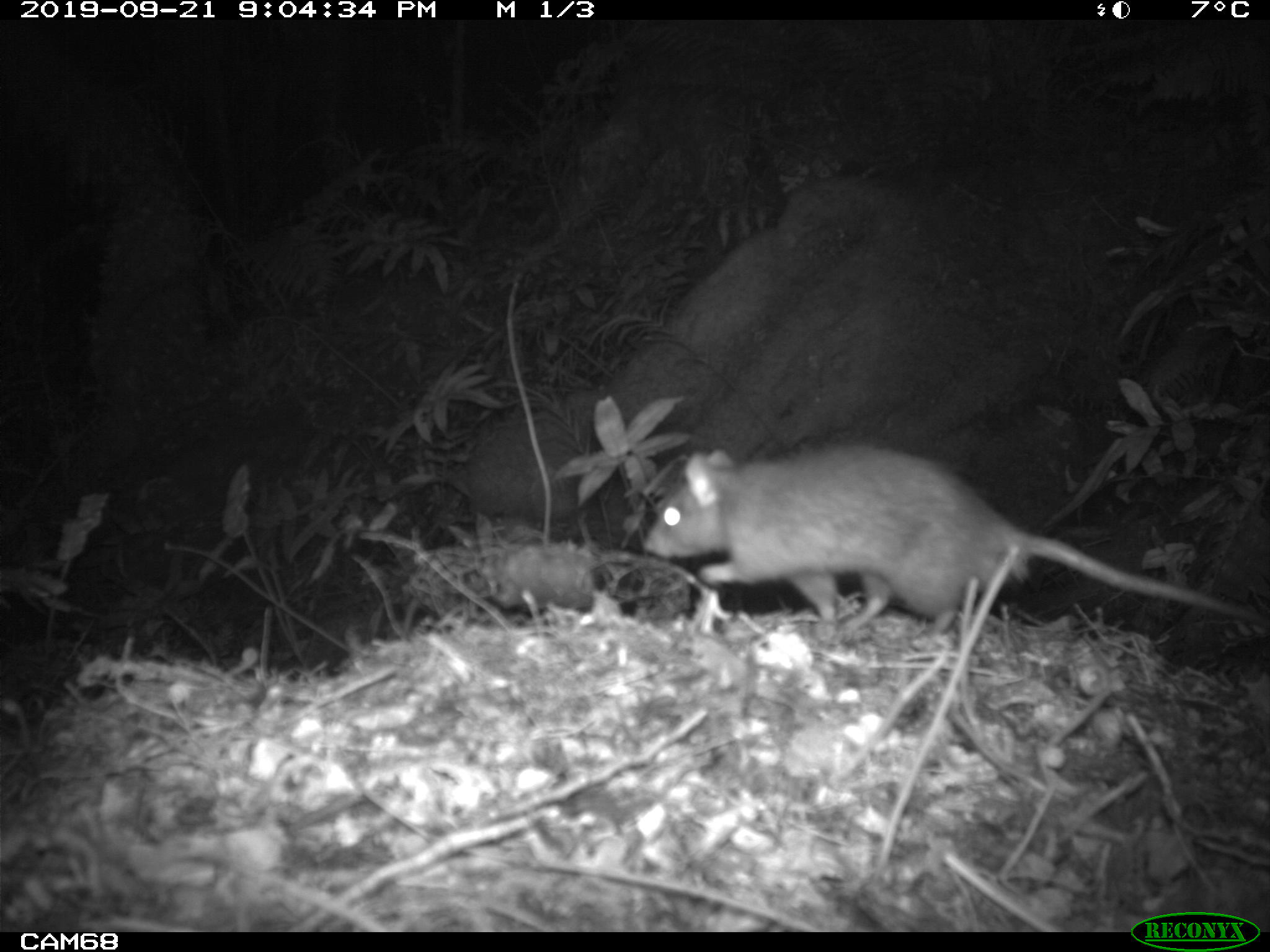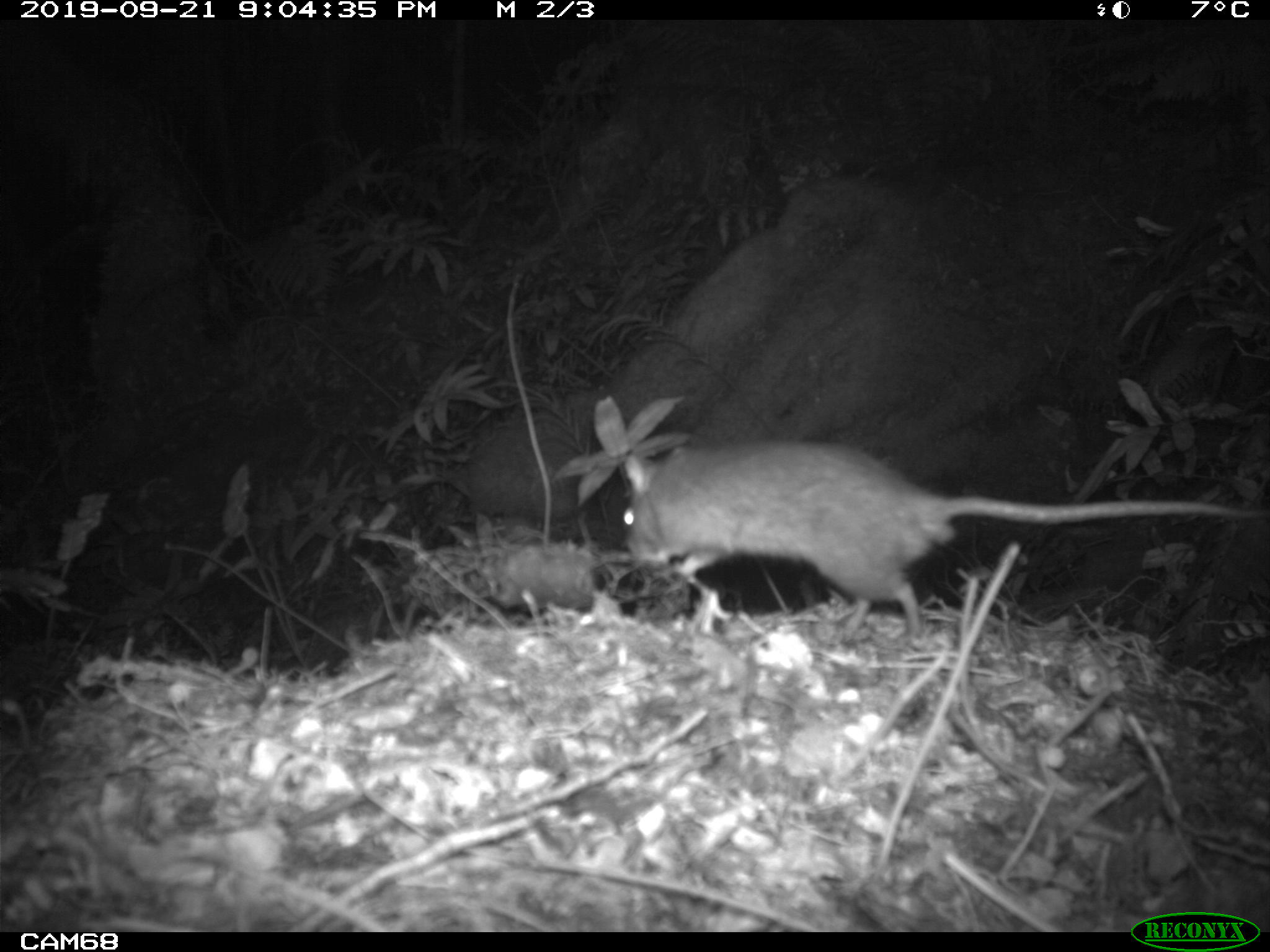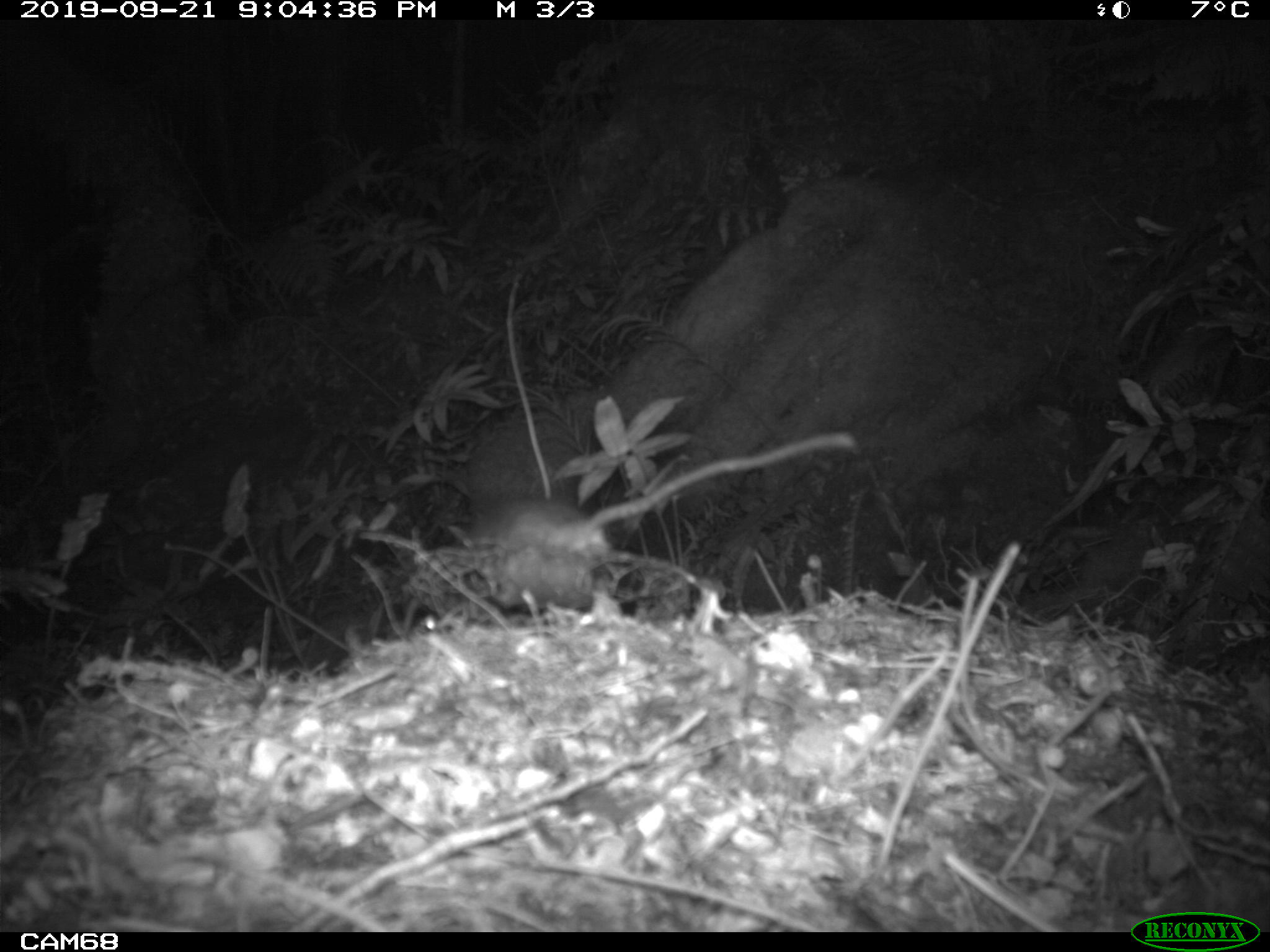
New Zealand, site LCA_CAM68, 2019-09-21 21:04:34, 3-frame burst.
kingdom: Animalia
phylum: Chordata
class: Mammalia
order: Rodentia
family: Muridae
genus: Rattus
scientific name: Rattus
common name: rat